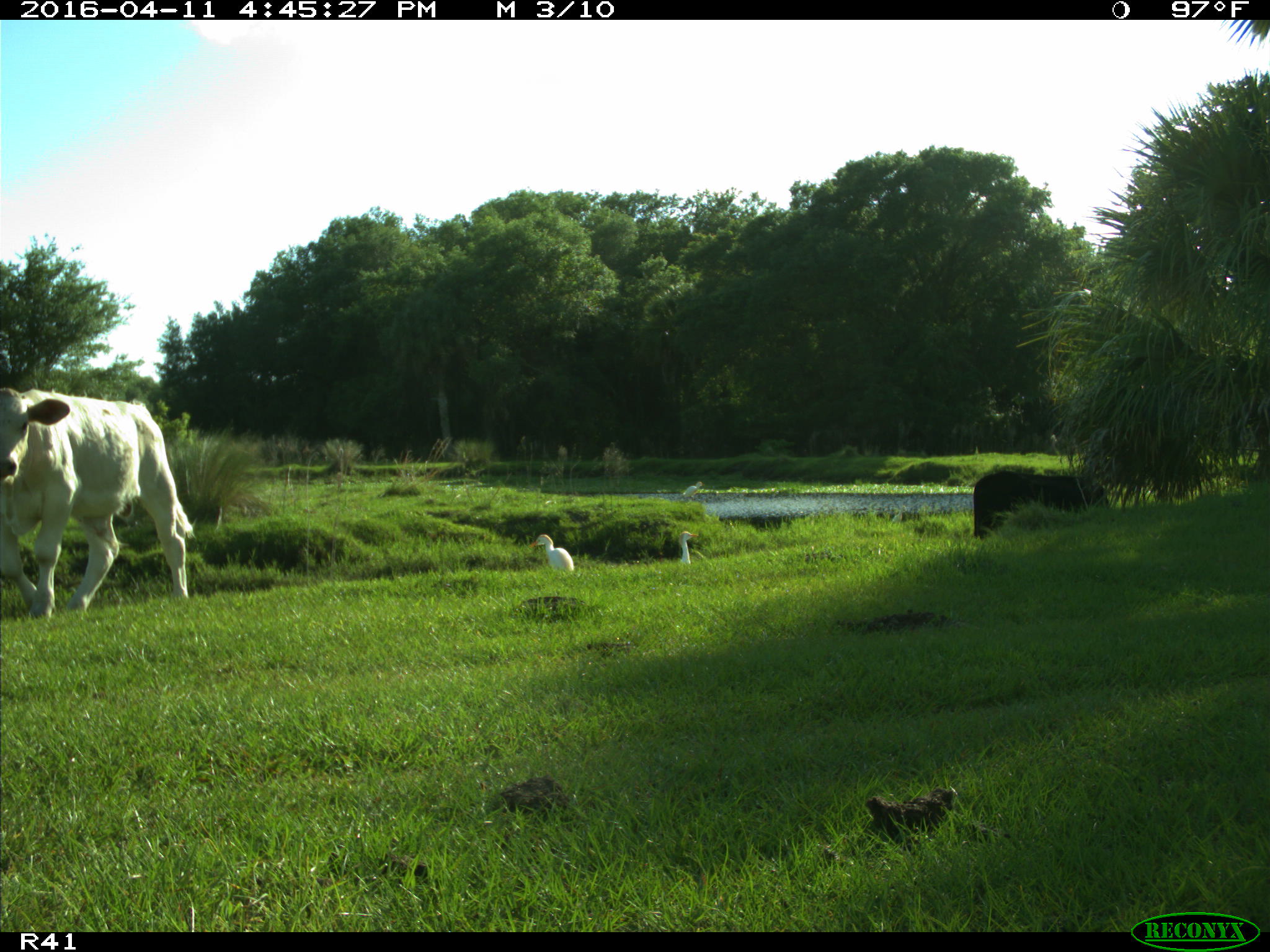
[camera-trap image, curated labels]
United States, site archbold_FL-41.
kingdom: Animalia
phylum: Chordata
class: Mammalia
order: Artiodactyla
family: Bovidae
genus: Bos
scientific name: Bos taurus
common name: domestic cow